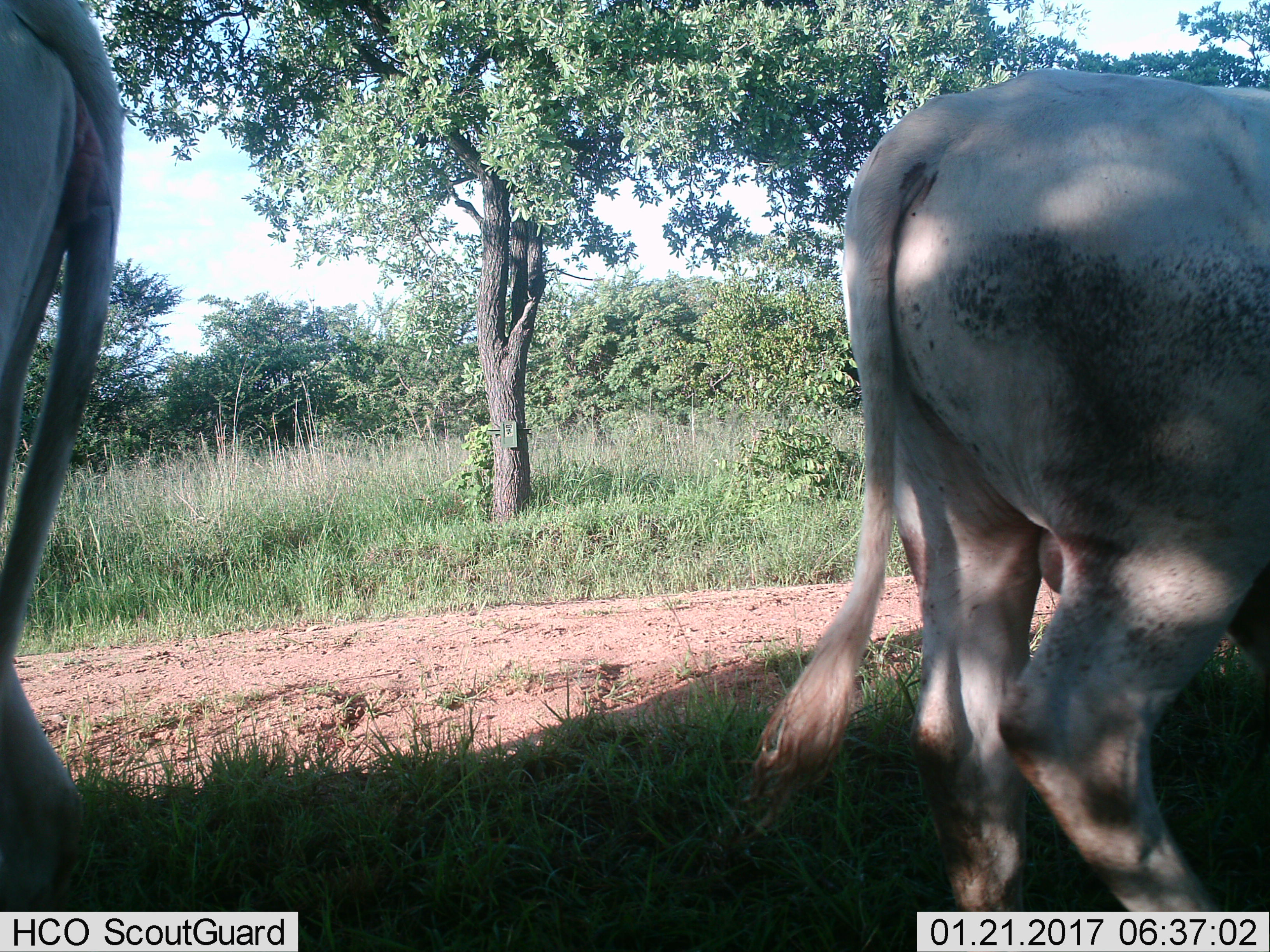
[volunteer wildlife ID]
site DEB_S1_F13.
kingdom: Animalia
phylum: Chordata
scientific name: Vertebrata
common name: domestic animal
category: domesticanimal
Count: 2.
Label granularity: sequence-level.